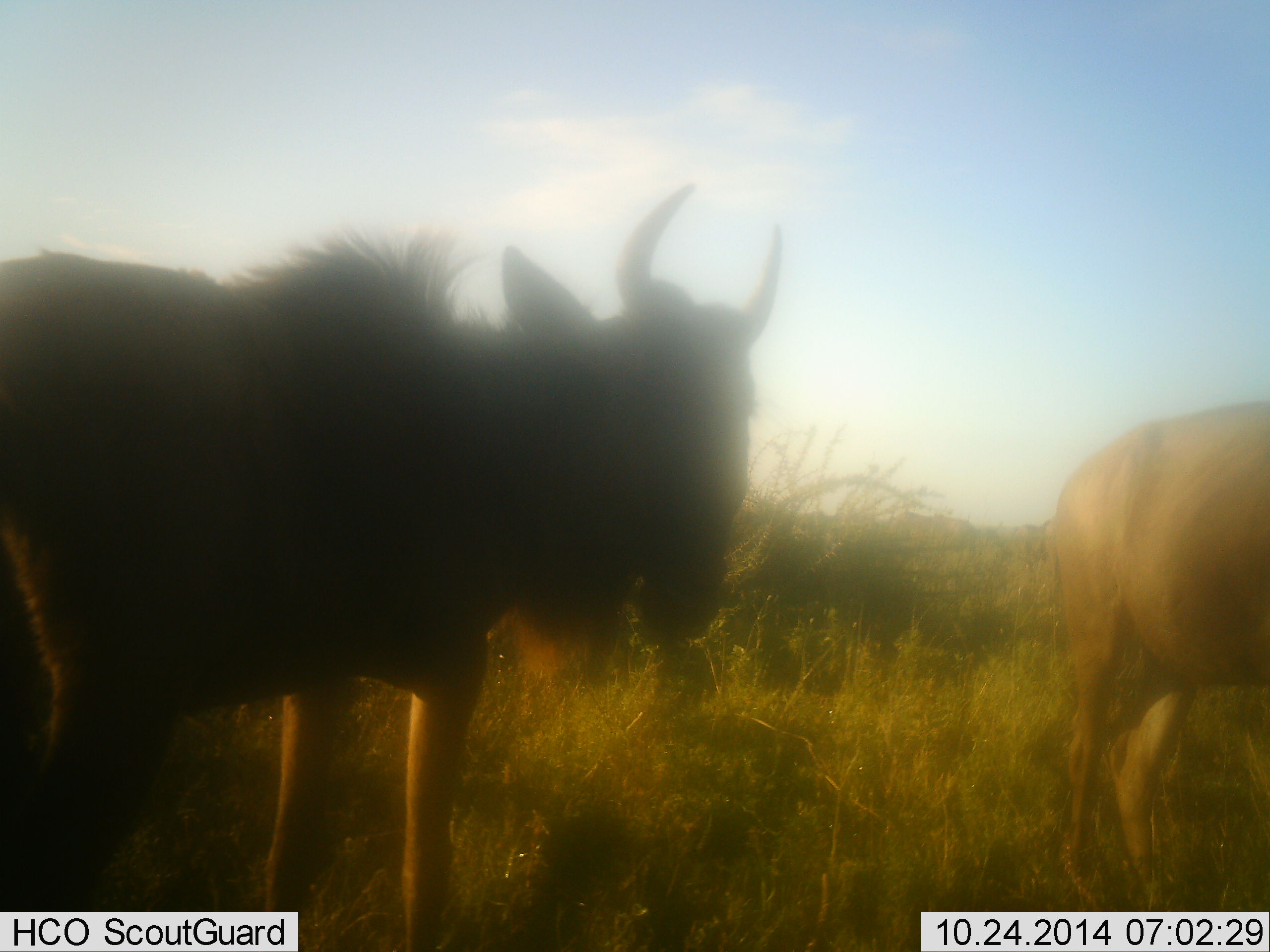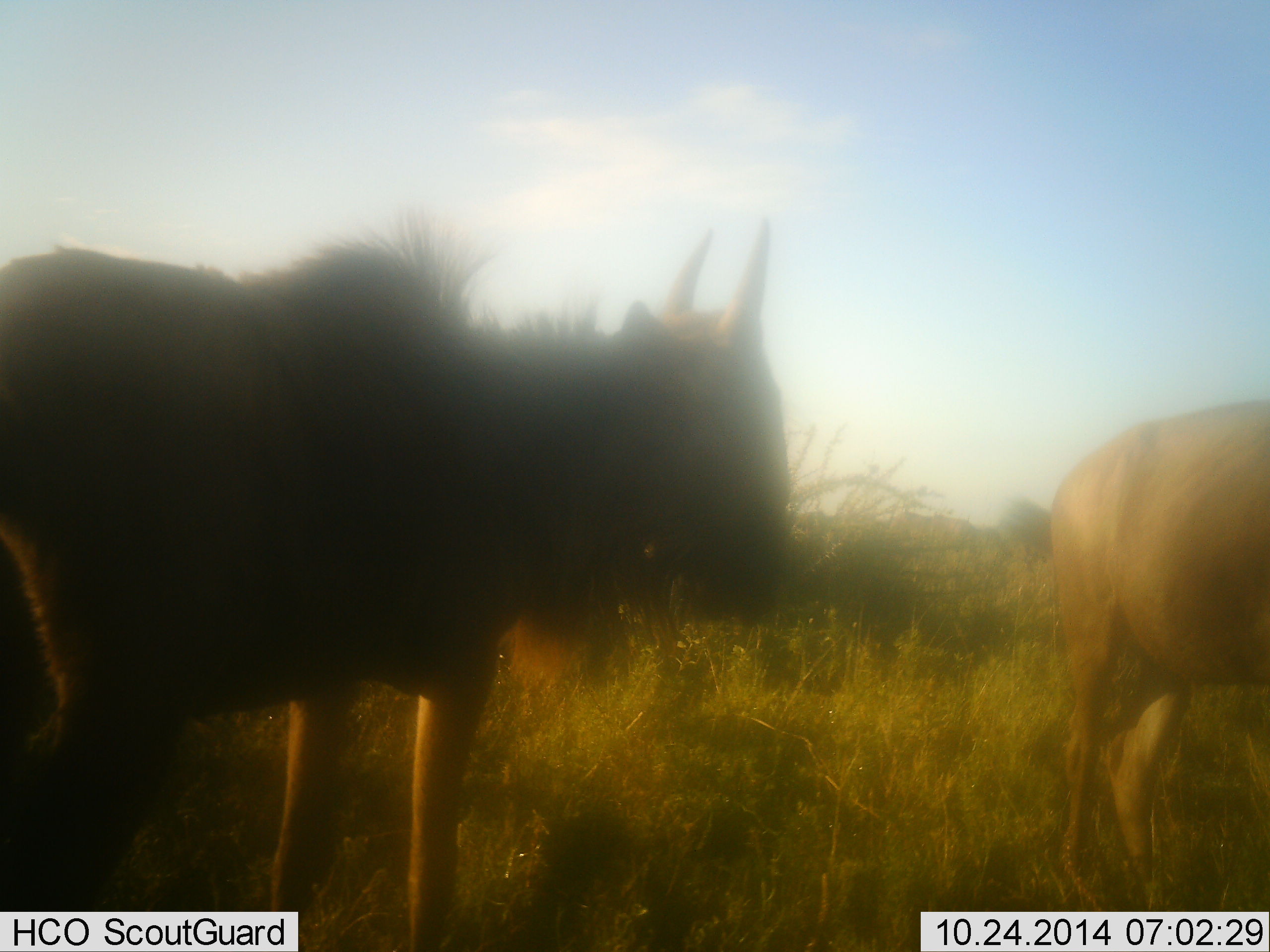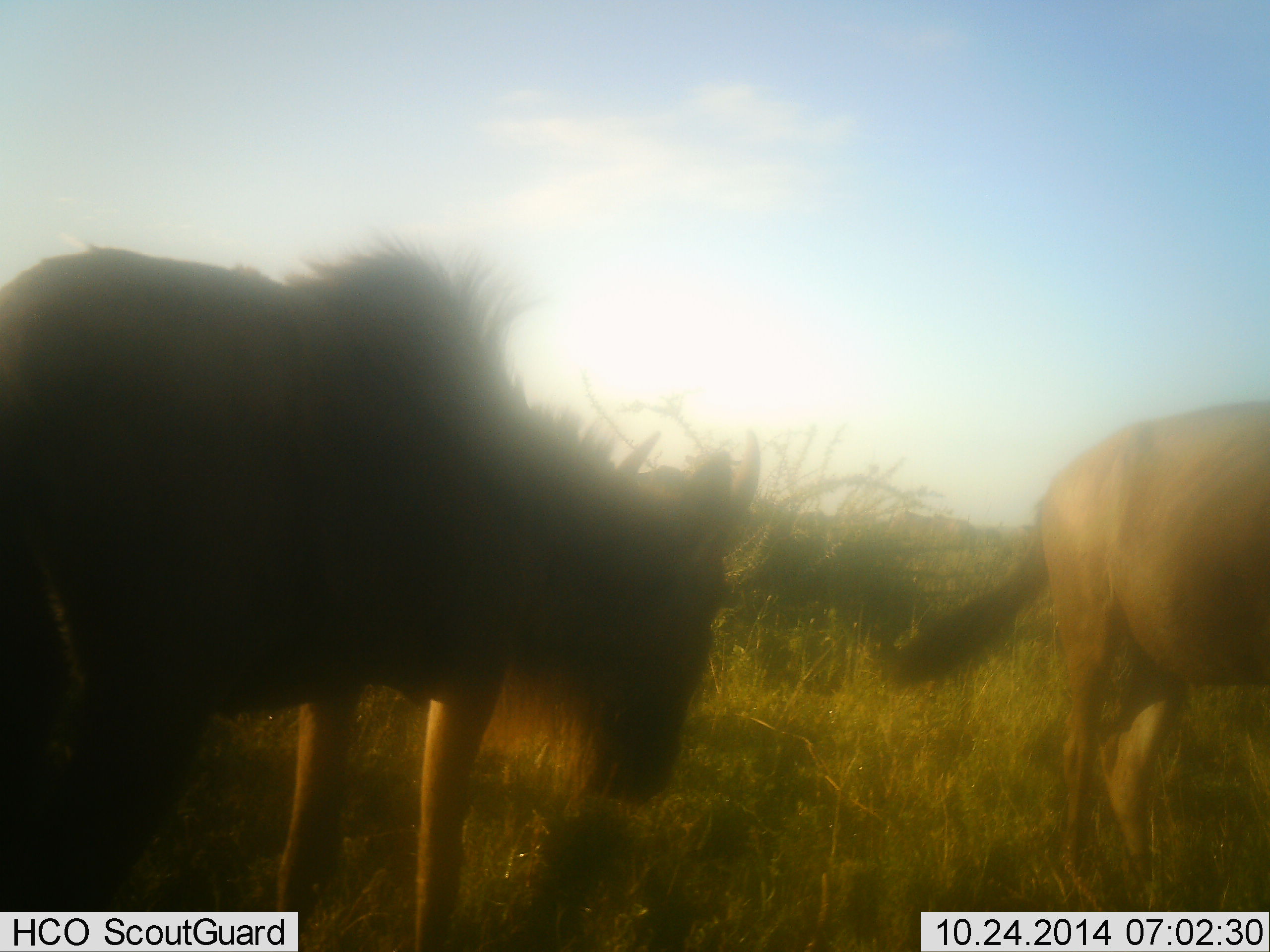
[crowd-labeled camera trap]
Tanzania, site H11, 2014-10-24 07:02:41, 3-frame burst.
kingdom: Animalia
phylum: Chordata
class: Mammalia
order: Artiodactyla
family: Bovidae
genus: Connochaetes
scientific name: Connochaetes taurinus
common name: blue wildebeest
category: wildebeest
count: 2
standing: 100%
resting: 0%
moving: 10%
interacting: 0%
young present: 0%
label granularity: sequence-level